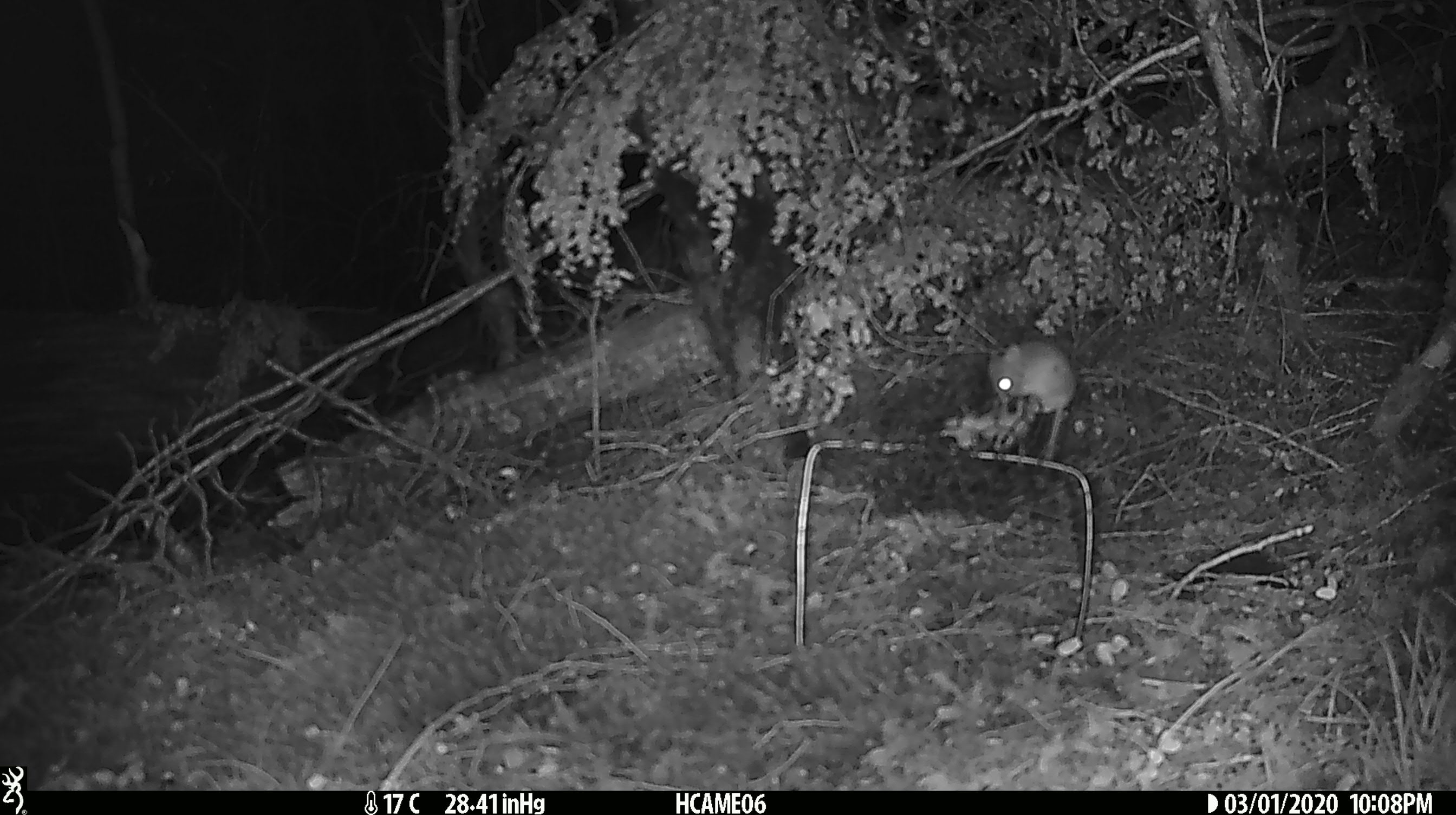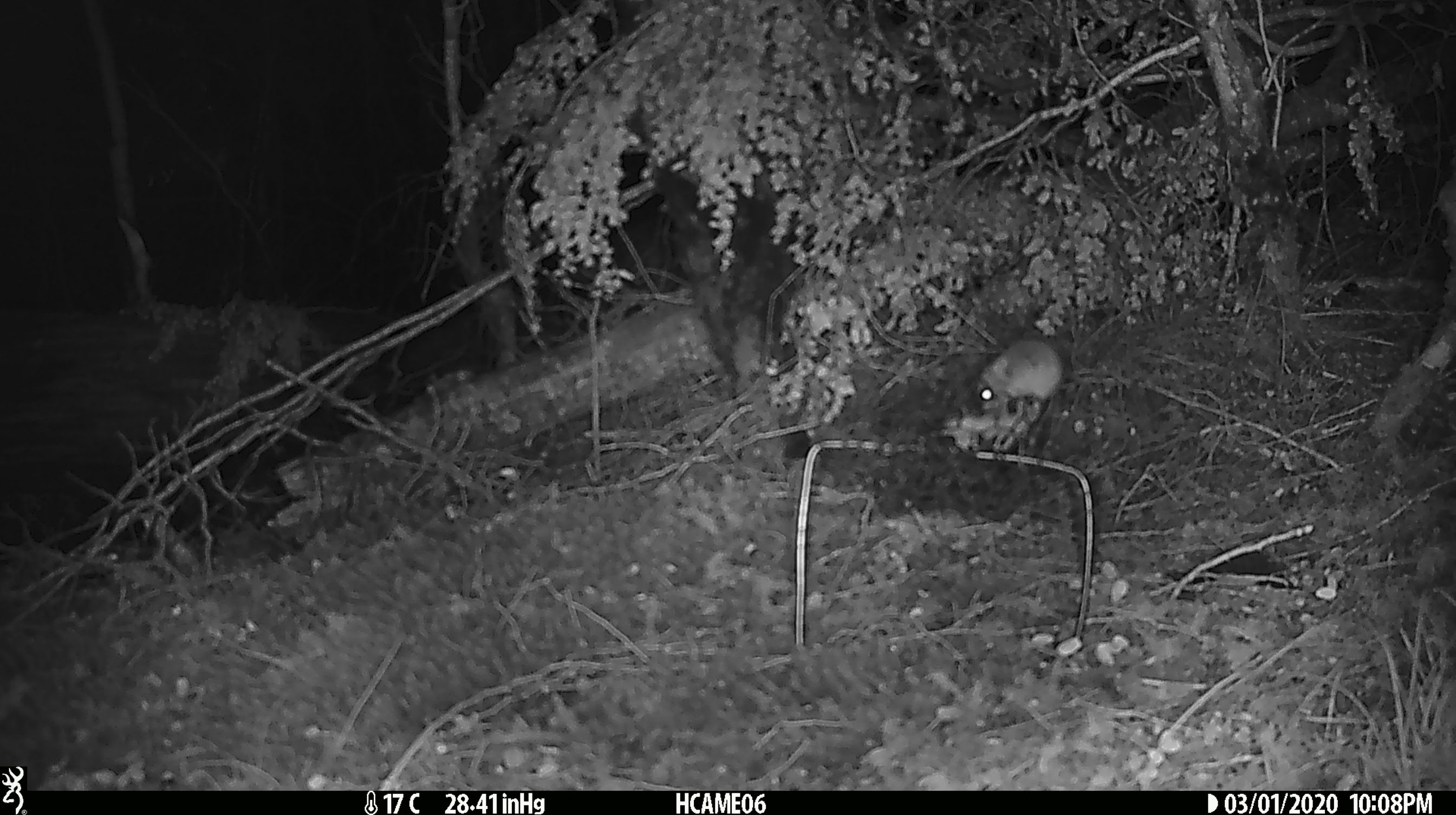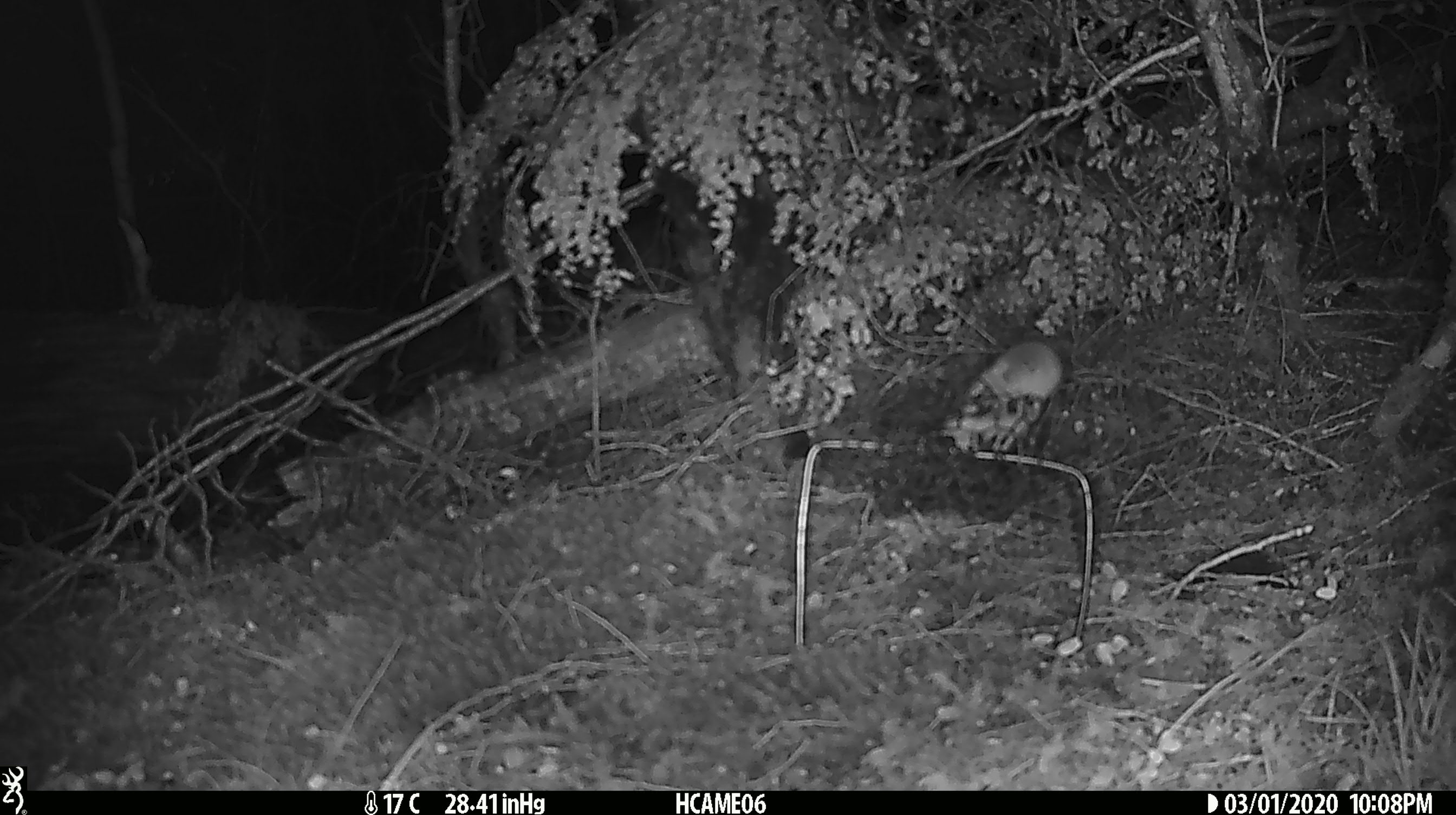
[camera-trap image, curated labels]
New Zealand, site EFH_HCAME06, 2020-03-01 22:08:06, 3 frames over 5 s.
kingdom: Animalia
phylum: Chordata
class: Mammalia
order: Rodentia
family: Muridae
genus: Mus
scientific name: Mus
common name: mouse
Mouse (Mus).